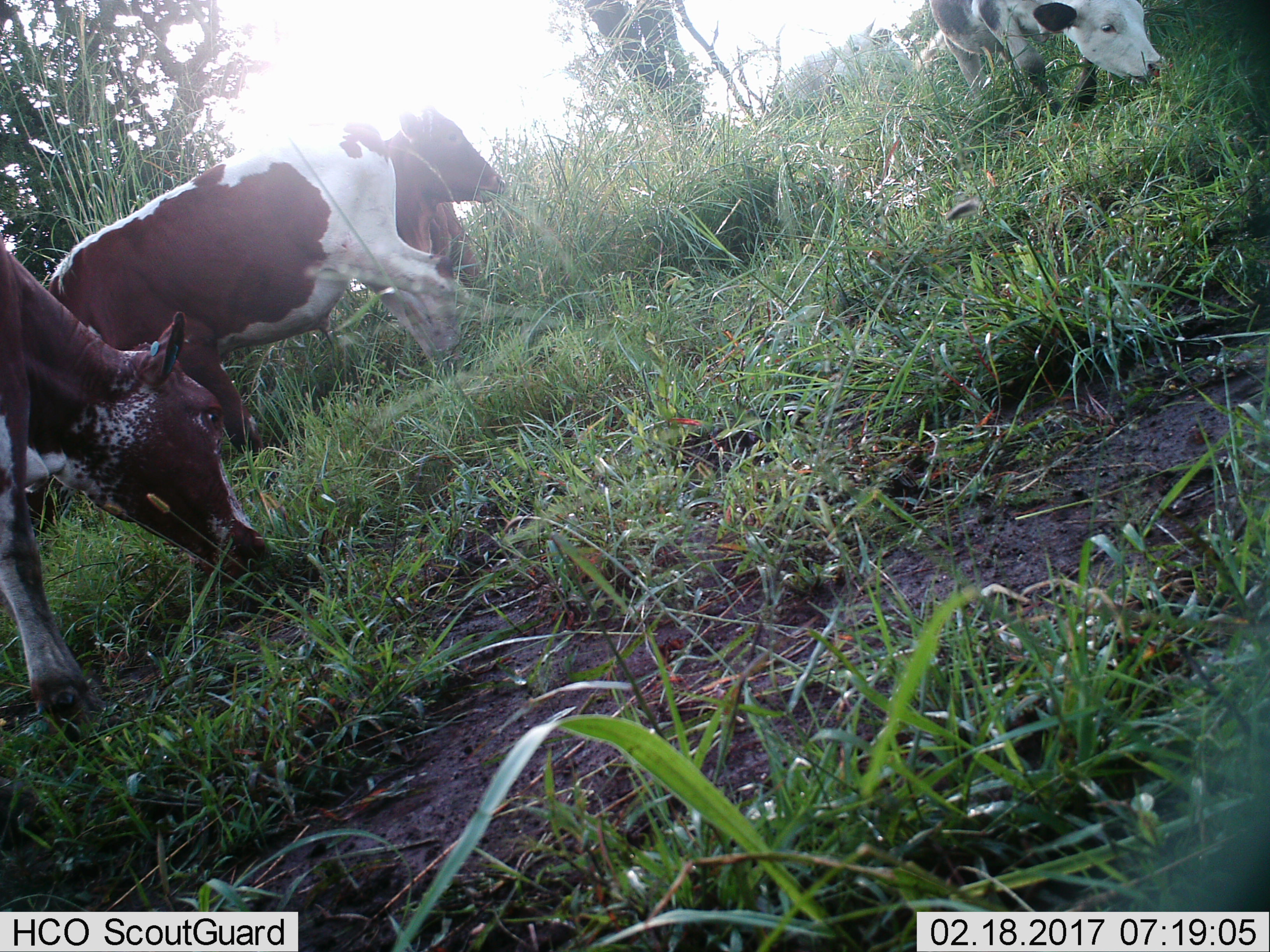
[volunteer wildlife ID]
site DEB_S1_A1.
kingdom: Animalia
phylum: Chordata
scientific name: Vertebrata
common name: domestic animal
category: domesticanimal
Domesticanimal (domestic animal) (Vertebrata), count 4. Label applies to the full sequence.